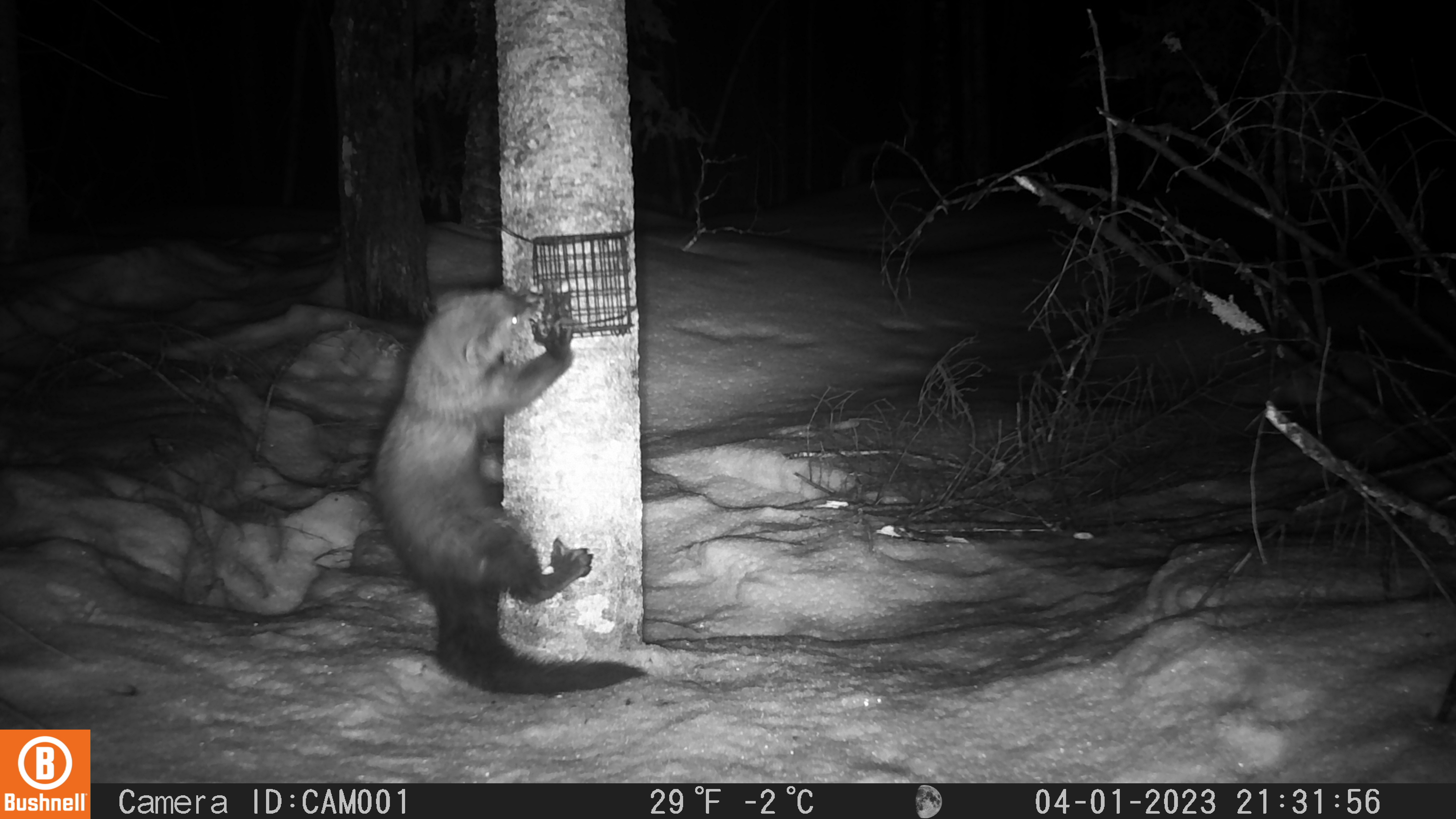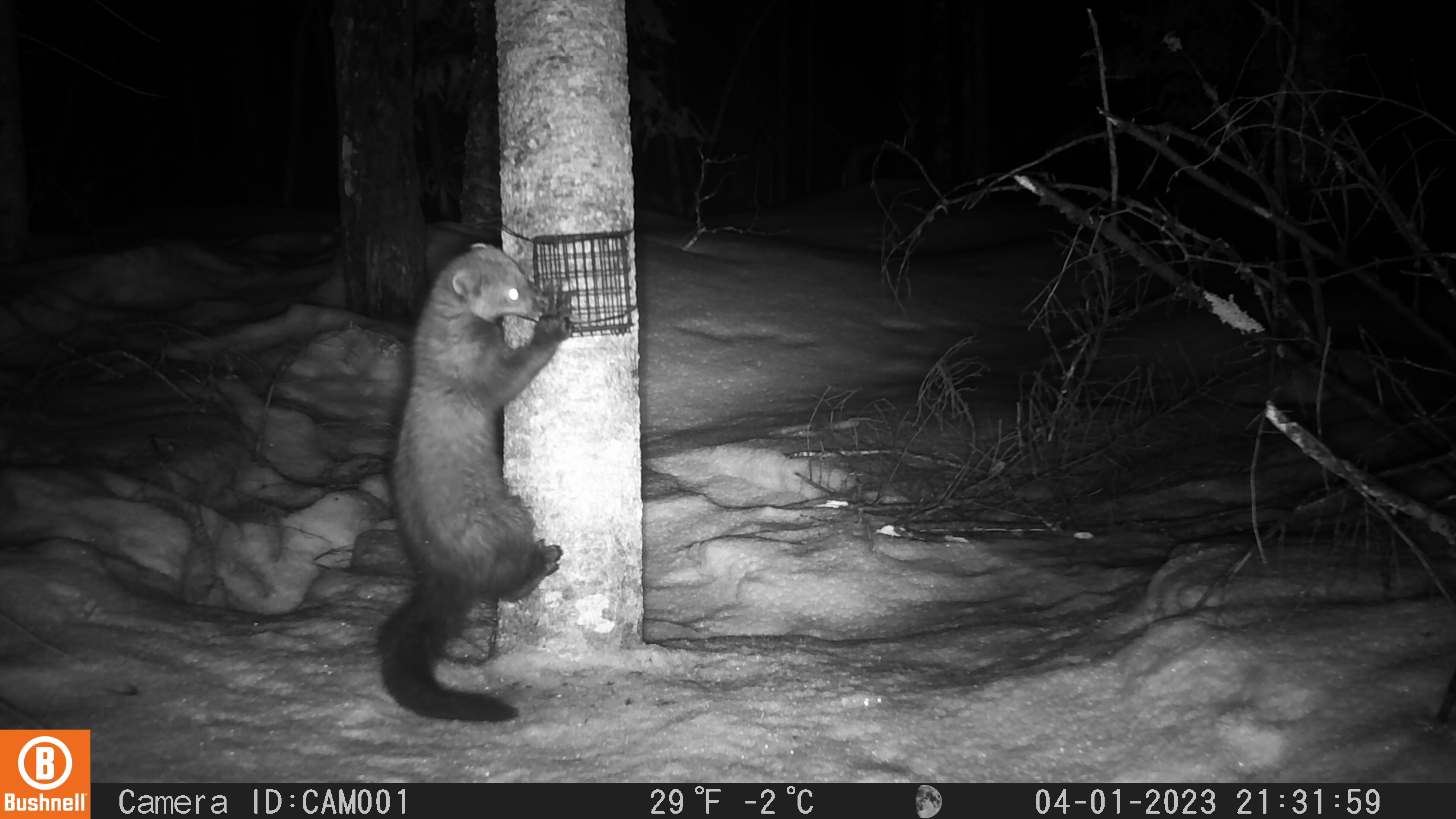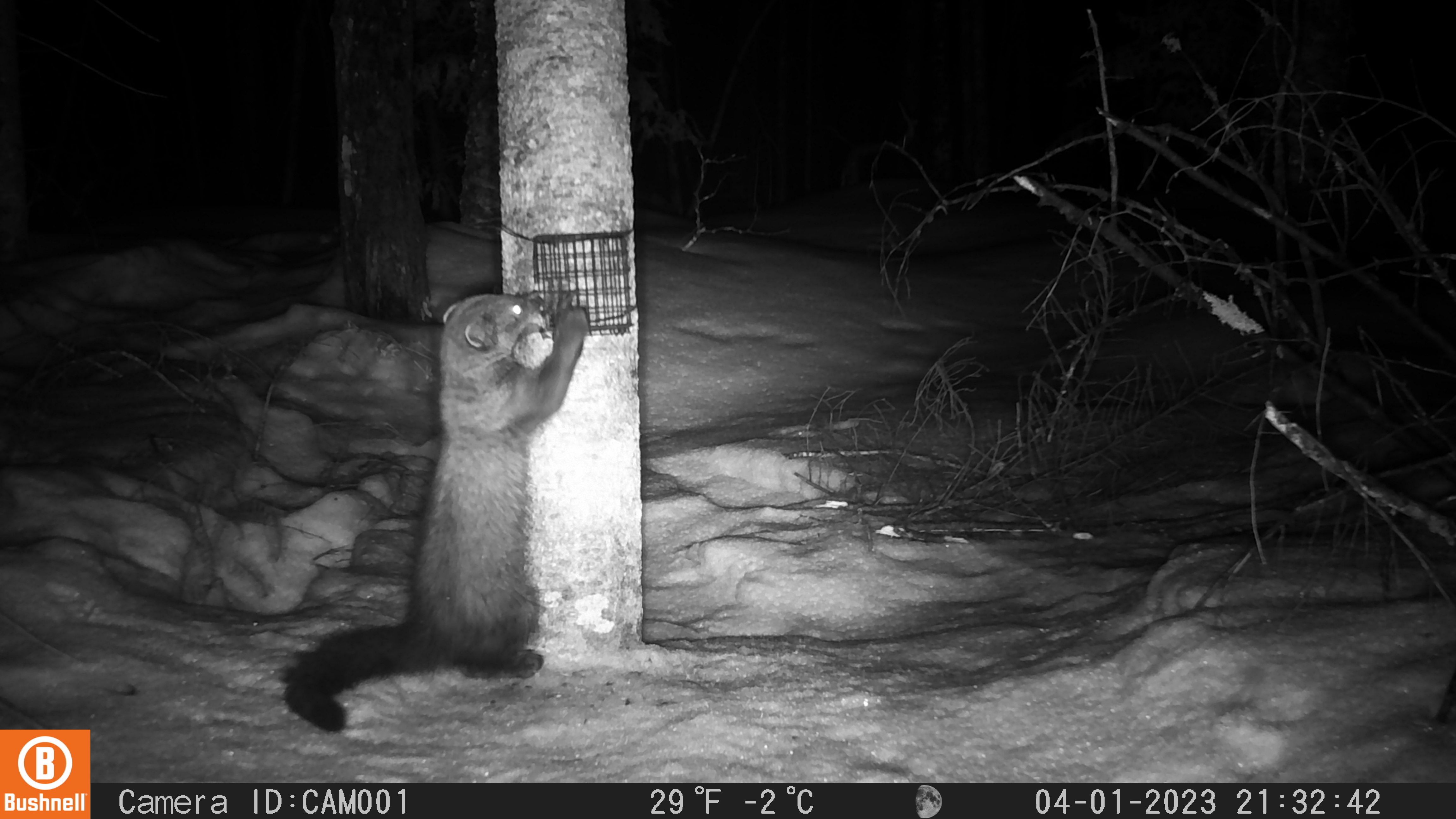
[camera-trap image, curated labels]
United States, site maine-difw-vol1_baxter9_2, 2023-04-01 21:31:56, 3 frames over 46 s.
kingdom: Animalia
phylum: Chordata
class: Mammalia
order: Carnivora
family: Mustelidae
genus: Pekania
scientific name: Pekania pennanti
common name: fisher